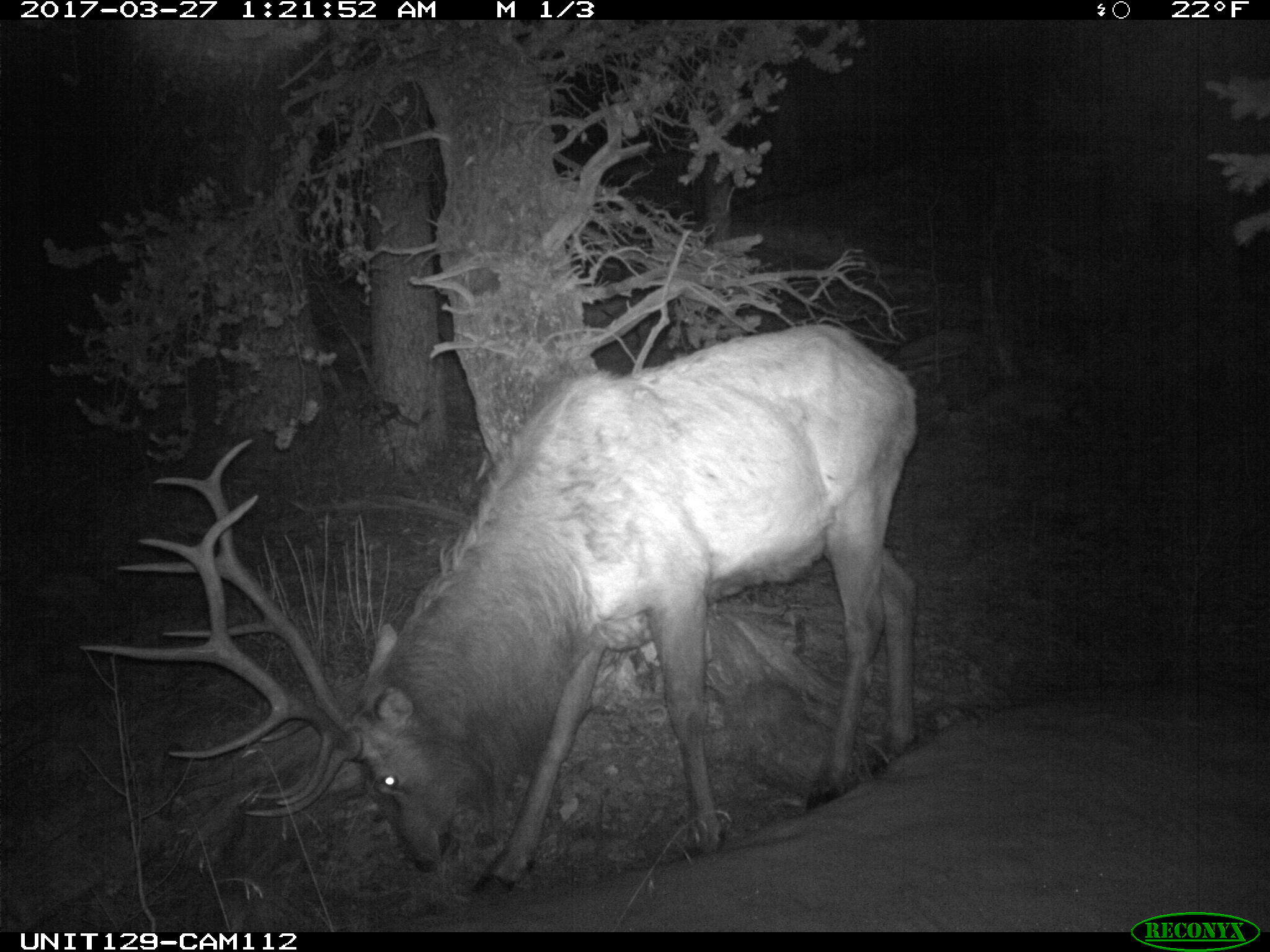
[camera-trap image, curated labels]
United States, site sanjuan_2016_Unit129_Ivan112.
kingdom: Animalia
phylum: Chordata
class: Mammalia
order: Artiodactyla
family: Cervidae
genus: Cervus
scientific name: Cervus elaphus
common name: red deer